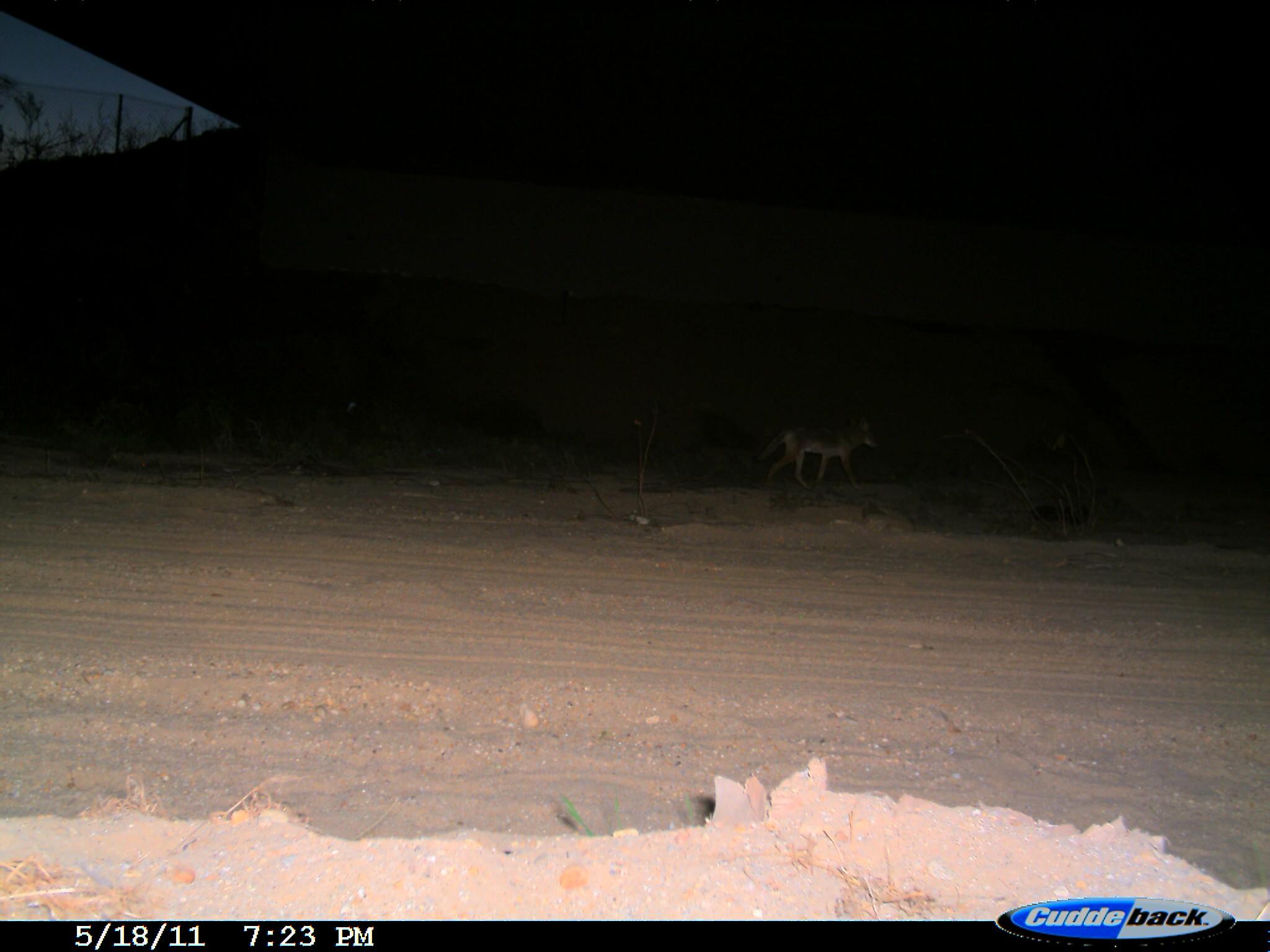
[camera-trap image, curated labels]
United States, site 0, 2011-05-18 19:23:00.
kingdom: Animalia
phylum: Chordata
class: Mammalia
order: Carnivora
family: Canidae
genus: Canis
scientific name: Canis latrans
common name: coyote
Coyote (Canis latrans).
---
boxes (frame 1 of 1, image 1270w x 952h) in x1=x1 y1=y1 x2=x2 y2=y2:
coyote: x1=716 y1=400 x2=908 y2=519